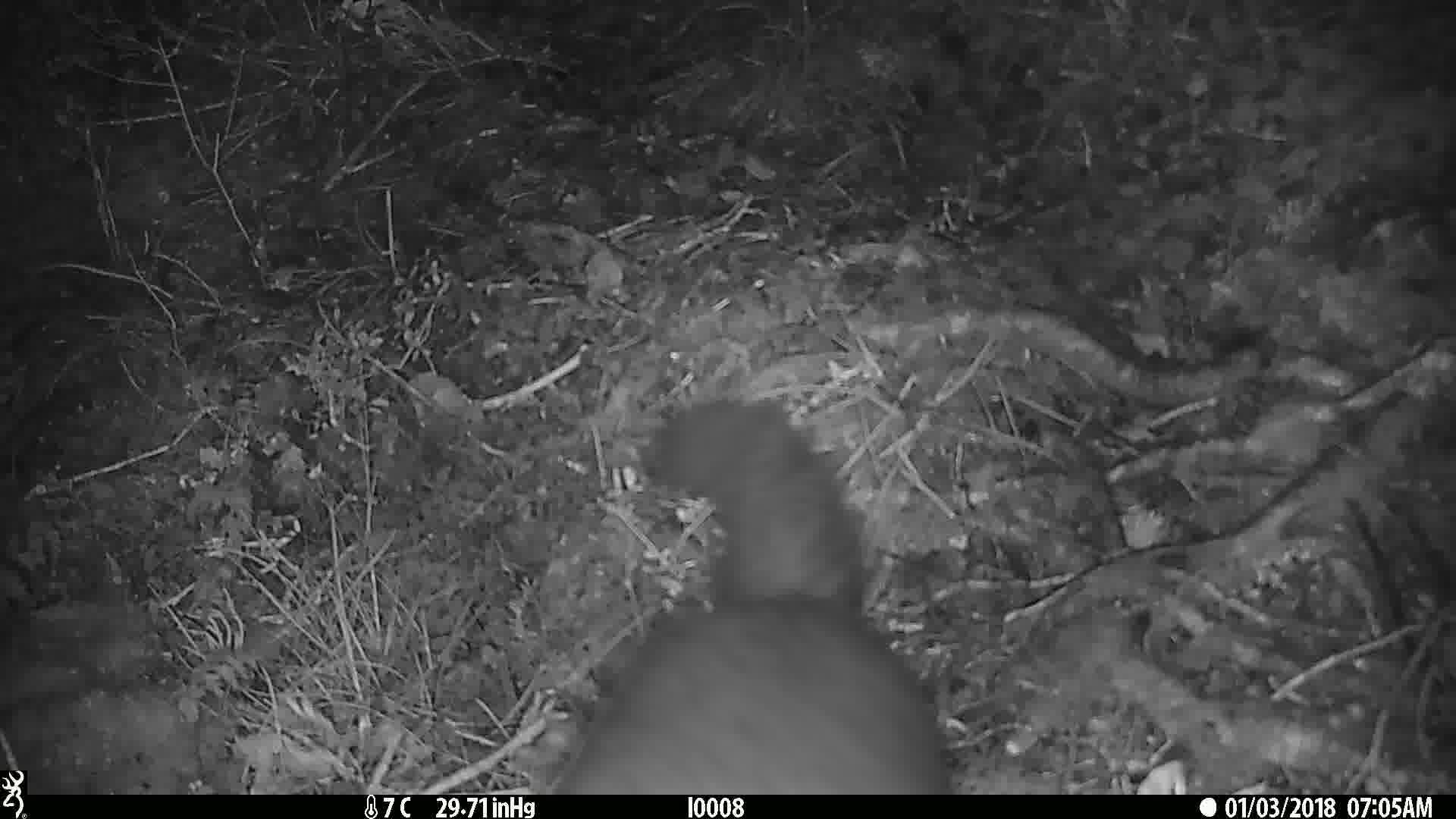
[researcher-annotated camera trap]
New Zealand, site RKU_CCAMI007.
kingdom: Animalia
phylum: Chordata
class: Mammalia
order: Diprotodontia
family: Phalangeridae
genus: Trichosurus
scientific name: Trichosurus vulpecula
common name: common brushtail possum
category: possum